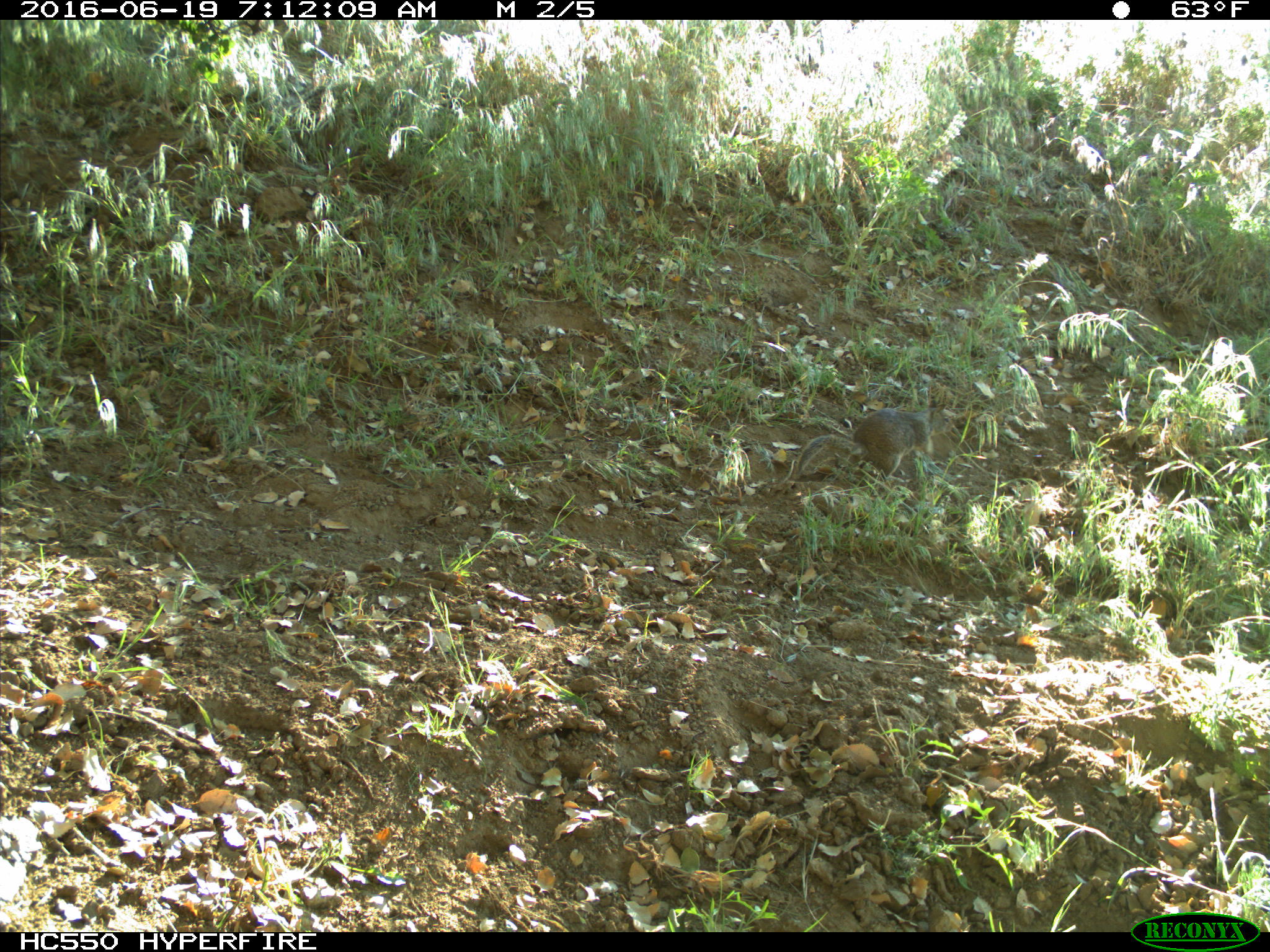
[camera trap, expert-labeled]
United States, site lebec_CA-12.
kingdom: Animalia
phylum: Chordata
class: Mammalia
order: Rodentia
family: Sciuridae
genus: Otospermophilus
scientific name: Otospermophilus beecheyi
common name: california ground squirrel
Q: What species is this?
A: Otospermophilus beecheyi (california ground squirrel).